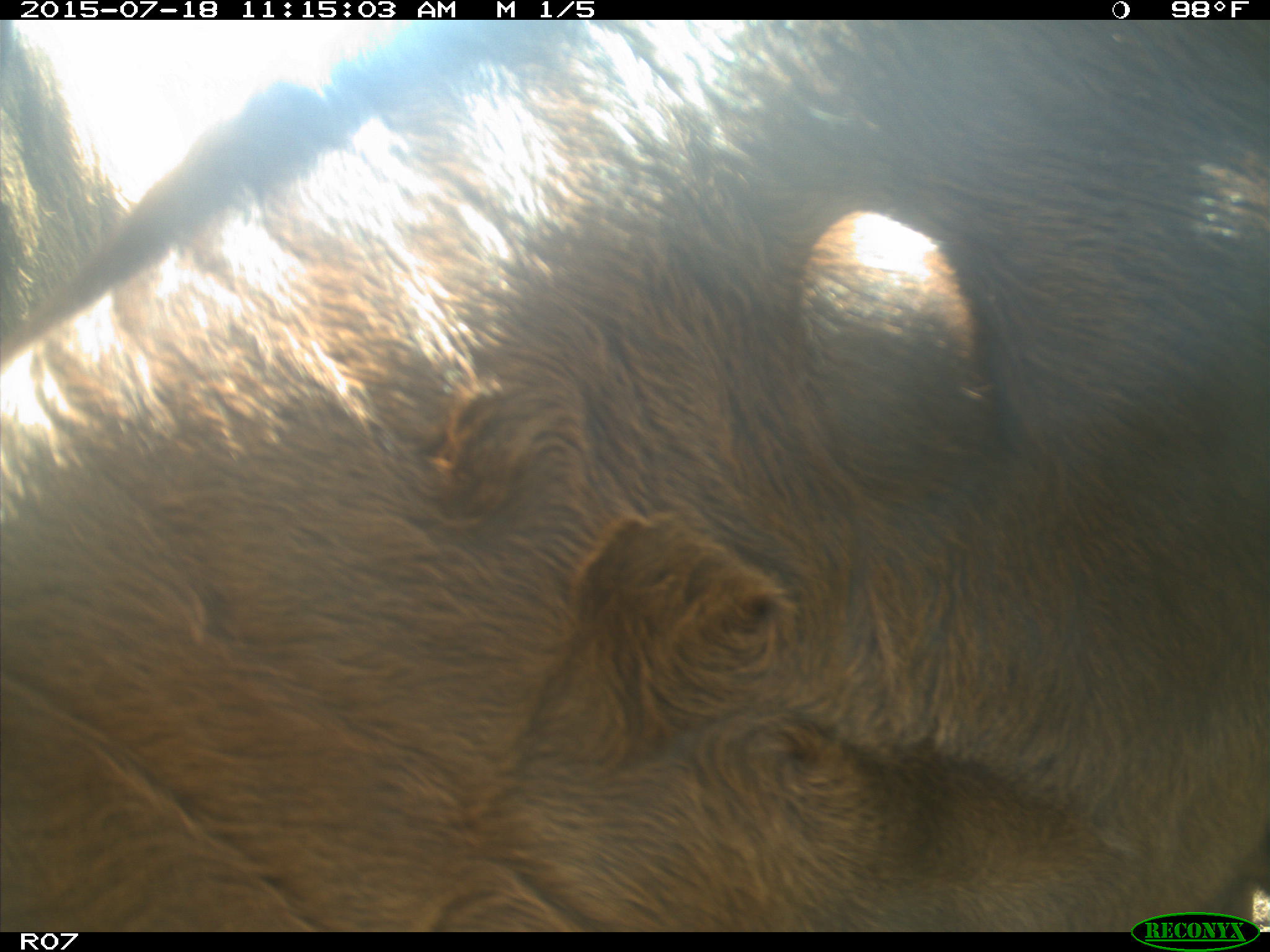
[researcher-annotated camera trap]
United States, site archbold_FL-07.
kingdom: Animalia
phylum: Chordata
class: Mammalia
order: Artiodactyla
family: Bovidae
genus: Bos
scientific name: Bos taurus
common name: domestic cow